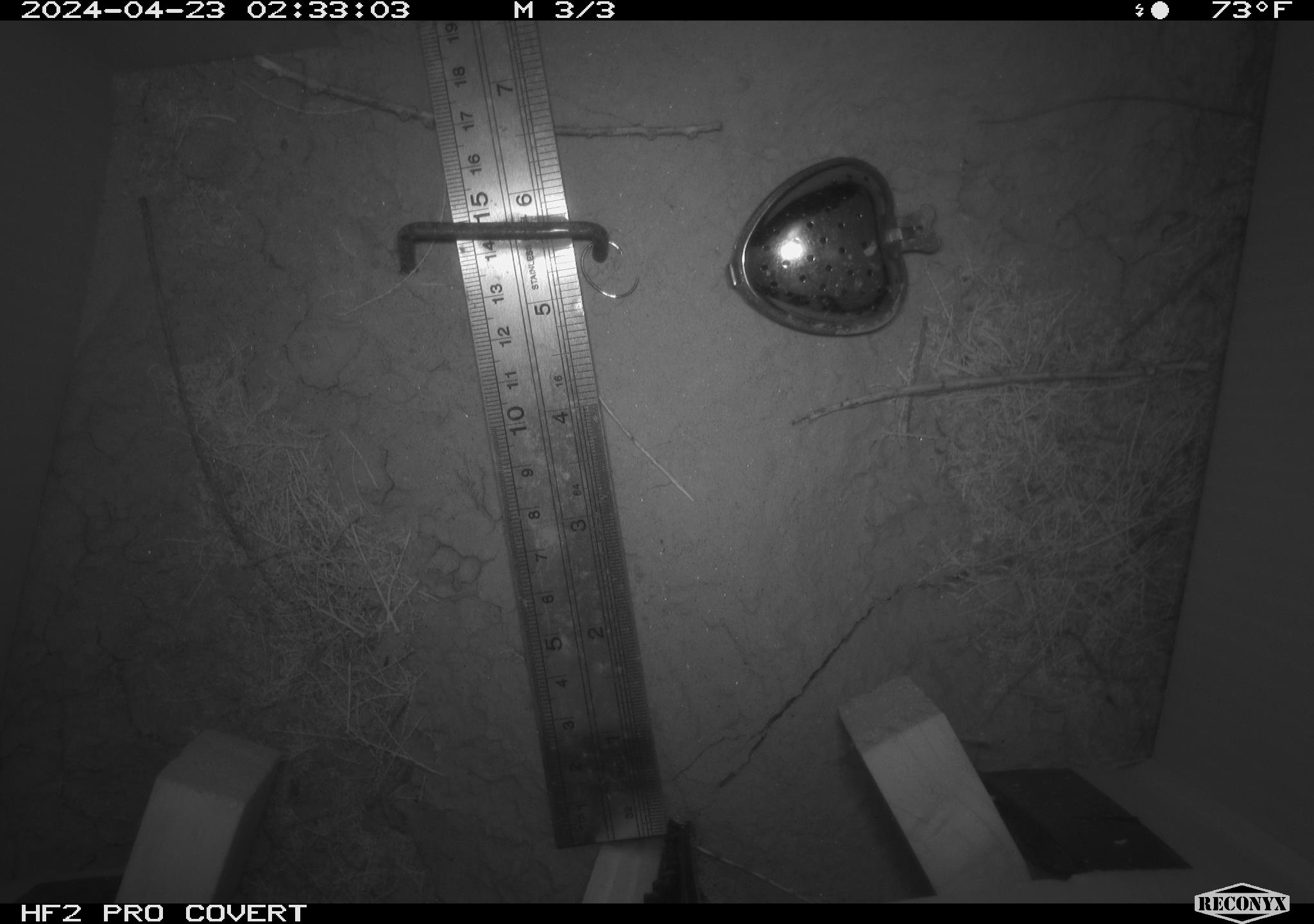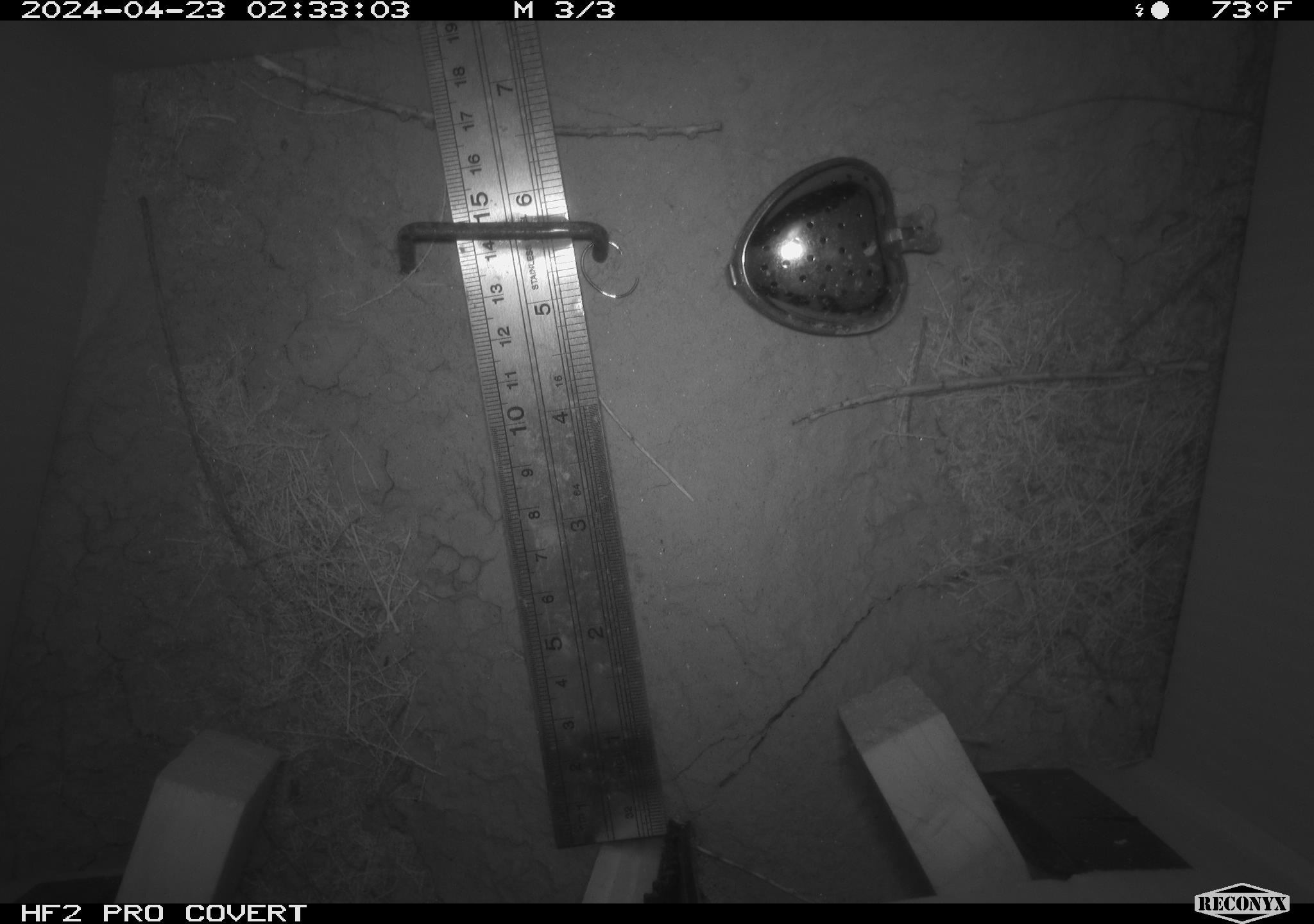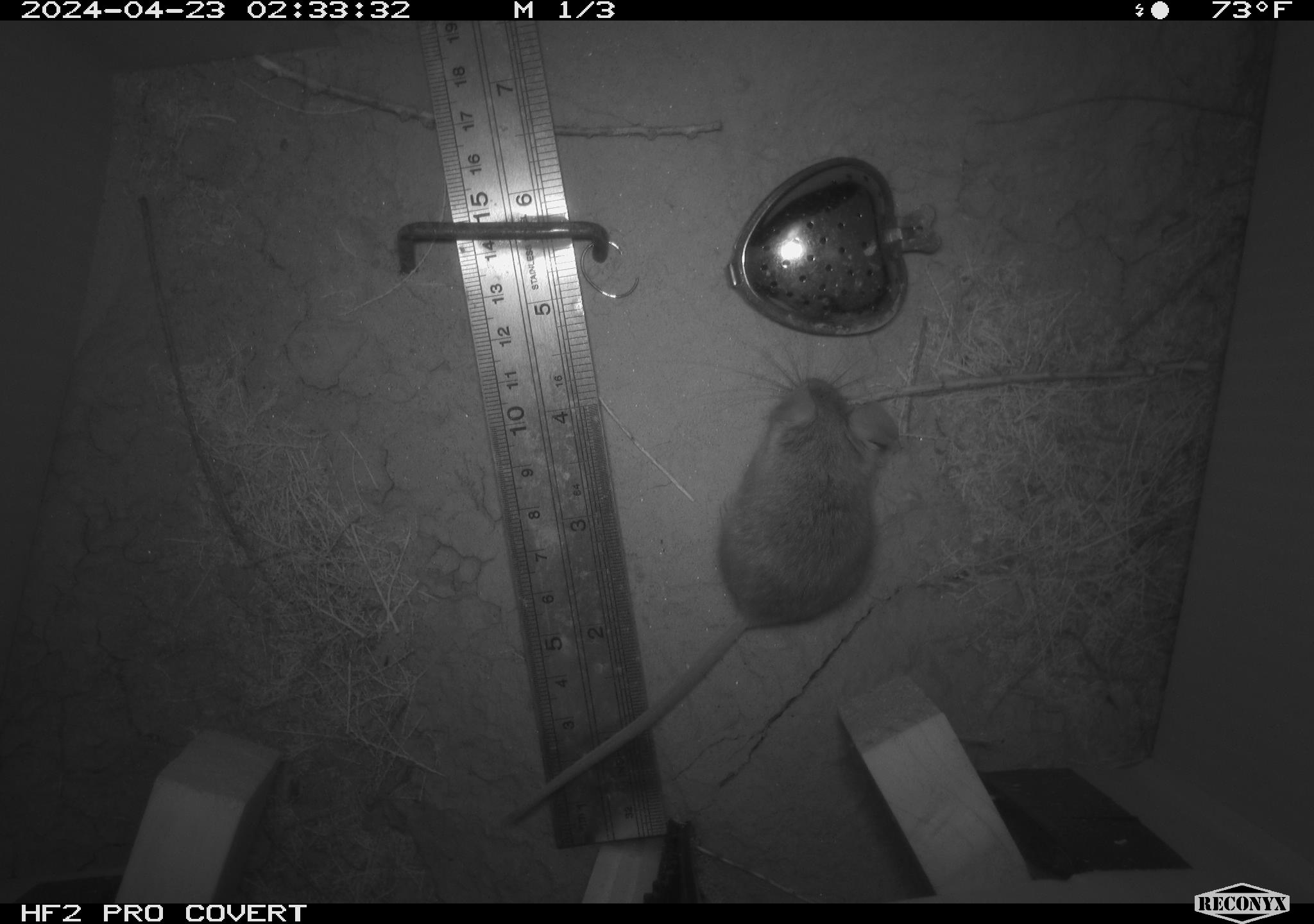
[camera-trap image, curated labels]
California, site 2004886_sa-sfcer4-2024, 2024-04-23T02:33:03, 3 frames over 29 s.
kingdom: Animalia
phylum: Chordata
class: Mammalia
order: Rodentia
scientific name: Rodentia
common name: mouse species